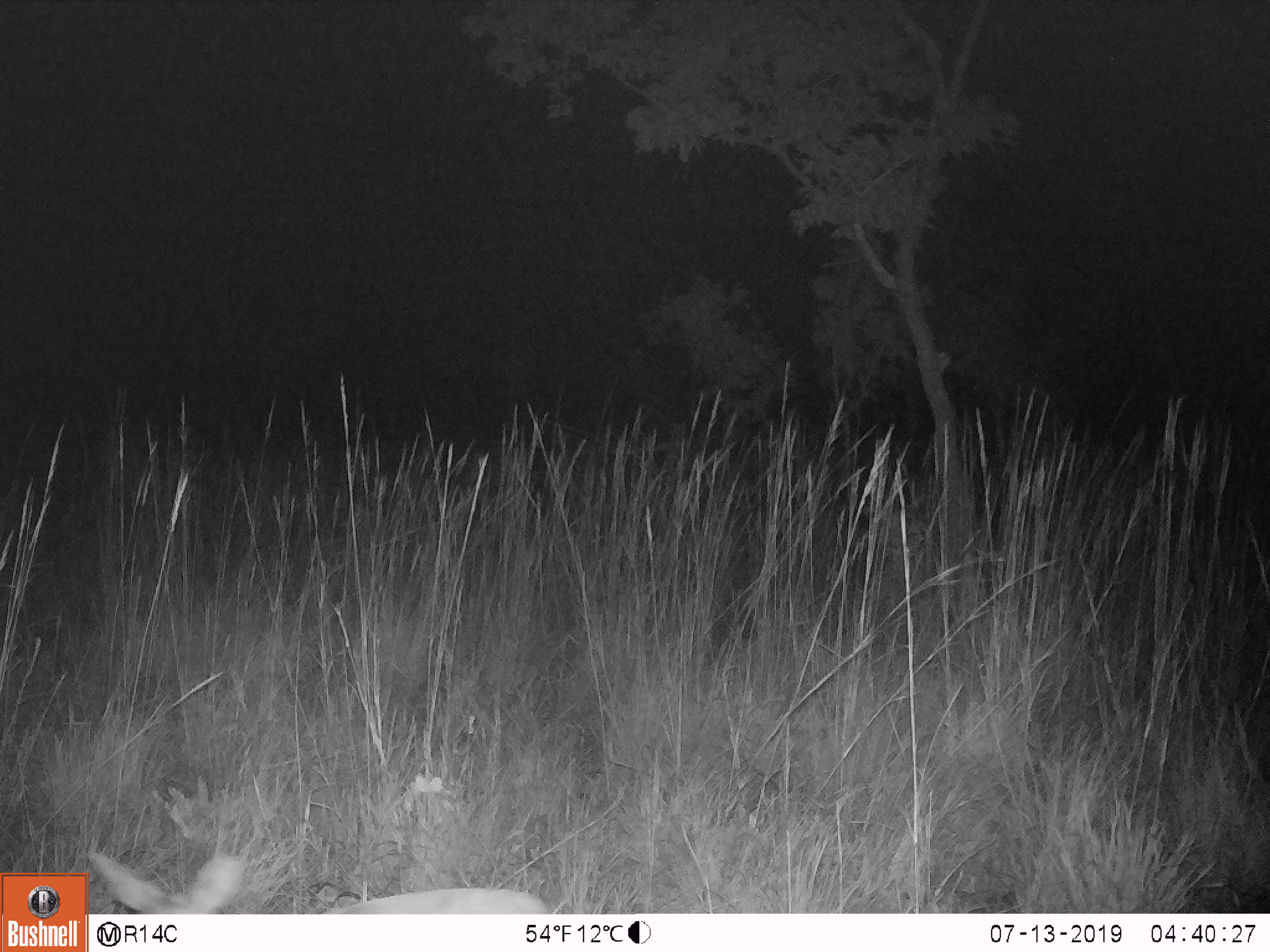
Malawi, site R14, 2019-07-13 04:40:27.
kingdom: Animalia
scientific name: Animalia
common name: other animal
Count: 1.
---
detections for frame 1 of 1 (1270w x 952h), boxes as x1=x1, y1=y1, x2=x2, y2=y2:
other animal: x1=91, y1=842, x2=559, y2=910